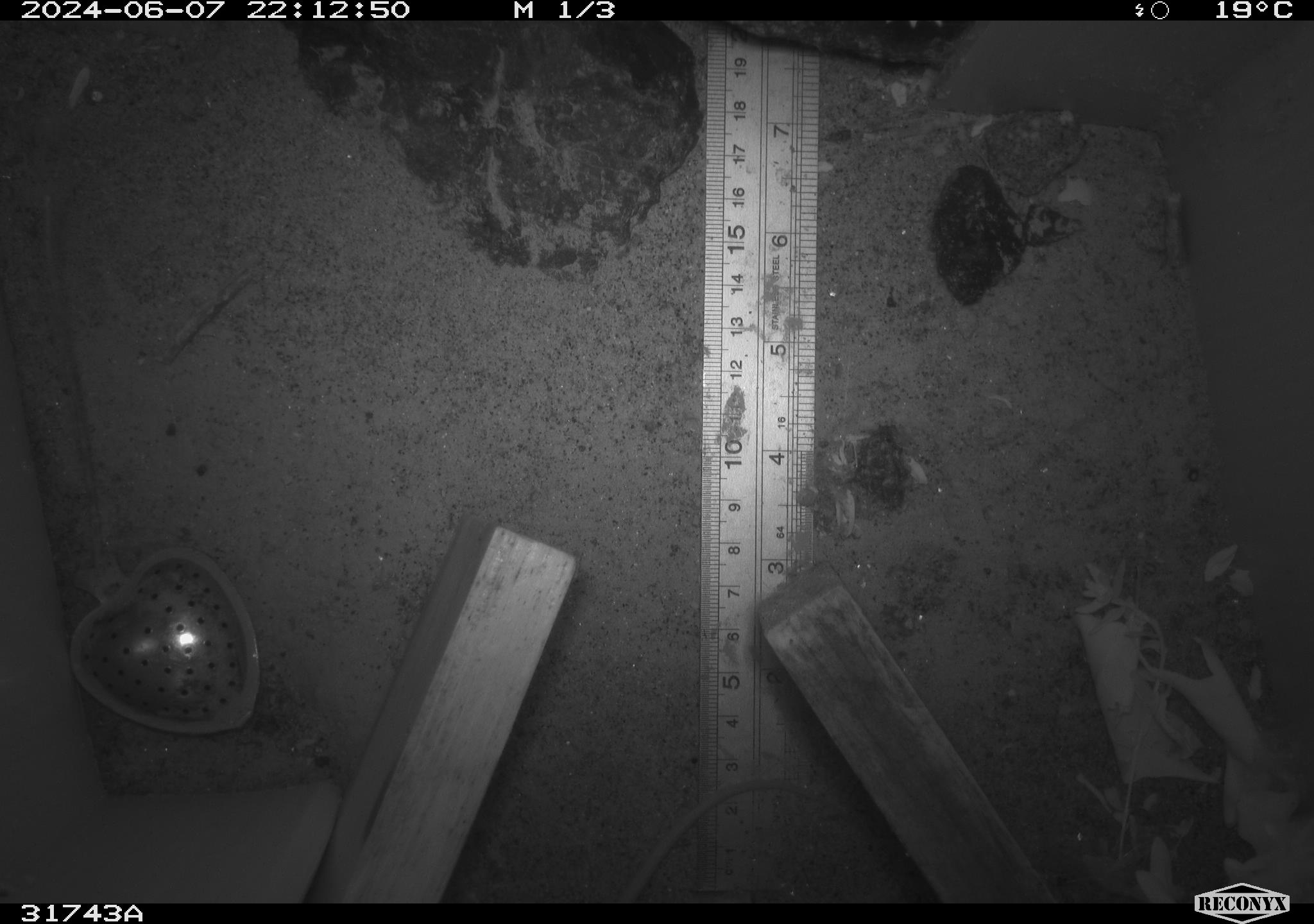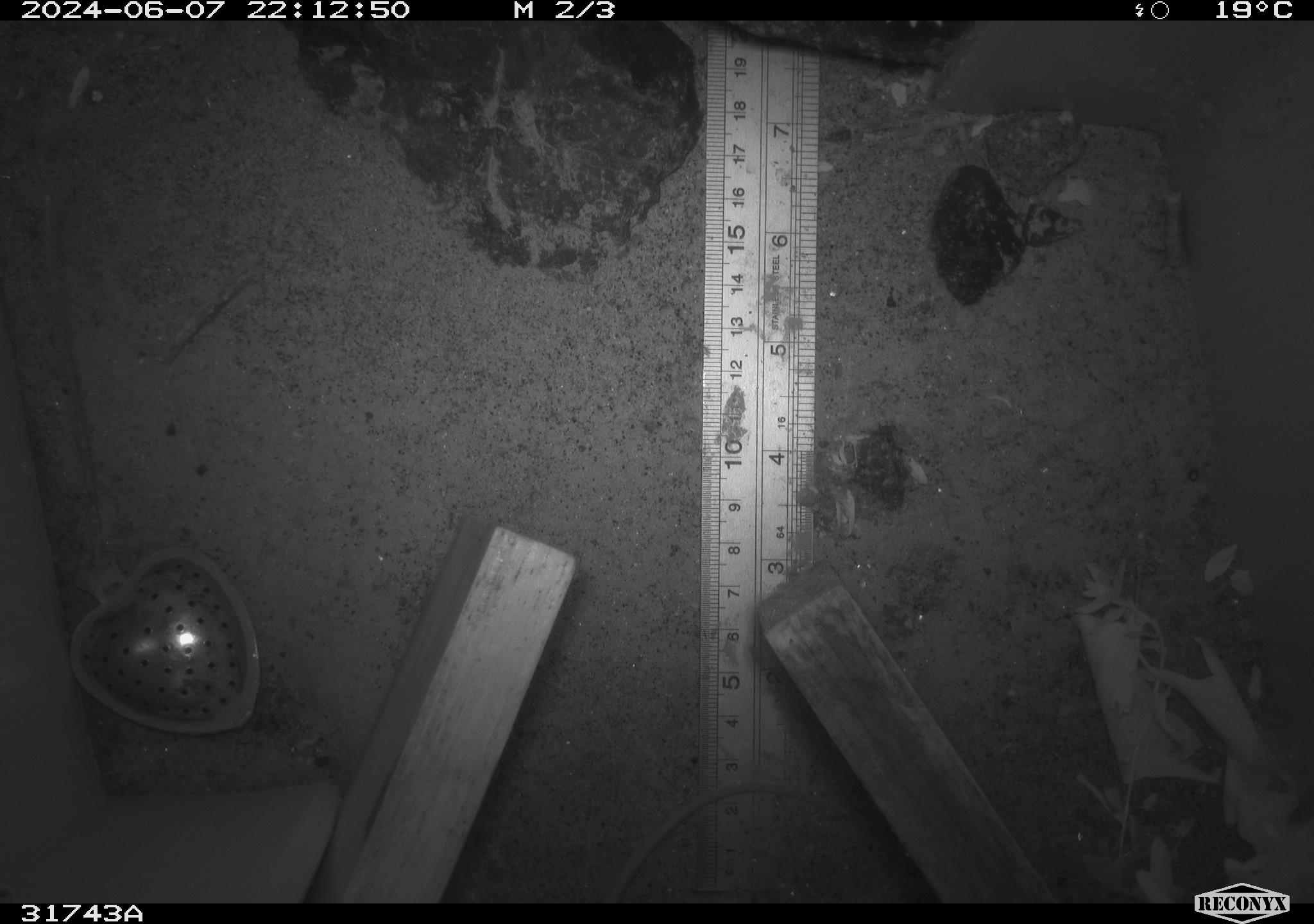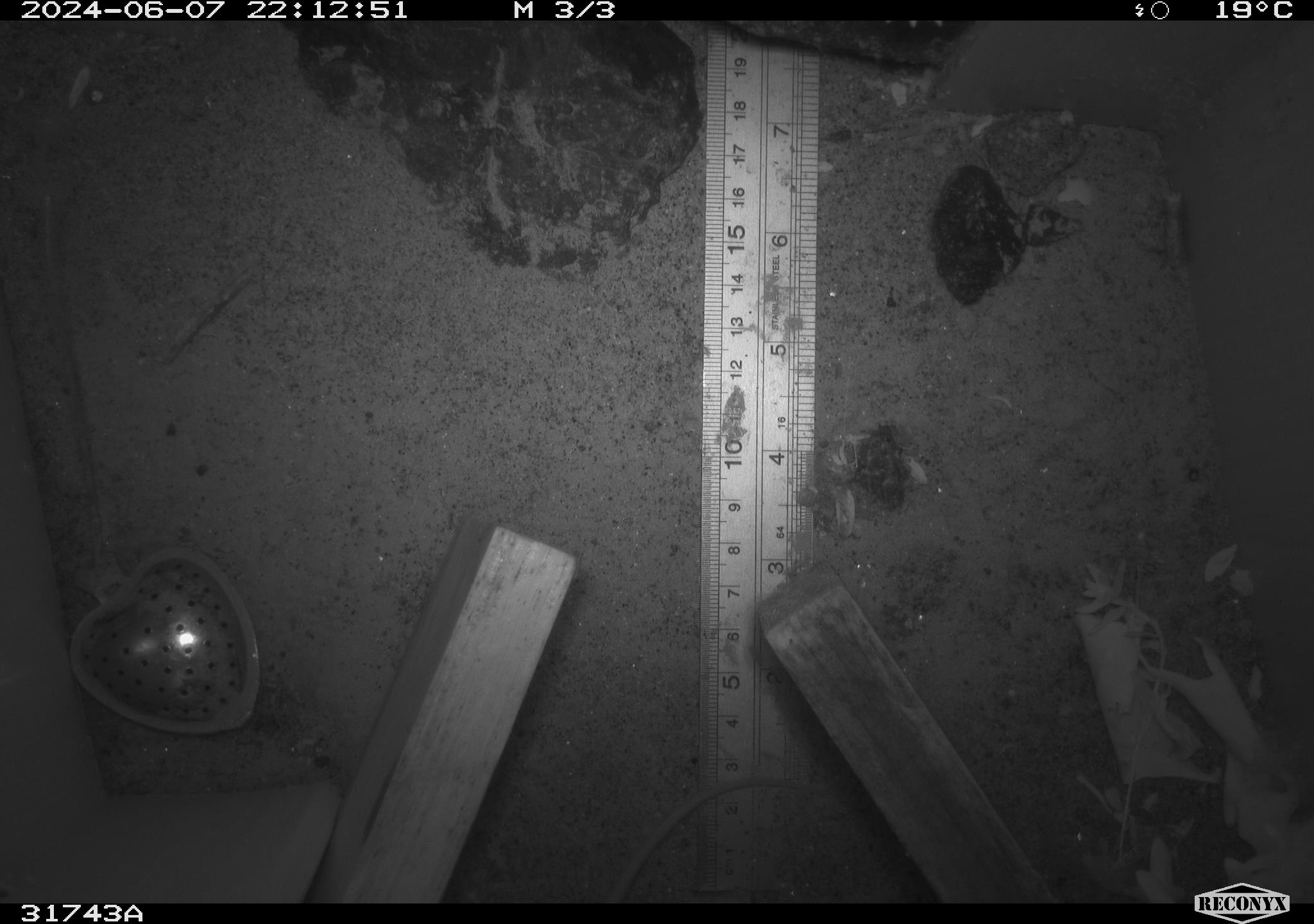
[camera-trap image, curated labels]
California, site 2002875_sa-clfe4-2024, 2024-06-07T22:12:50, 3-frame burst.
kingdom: Animalia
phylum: Chordata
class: Mammalia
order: Rodentia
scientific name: Rodentia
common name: rodent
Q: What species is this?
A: Rodent (Rodentia).